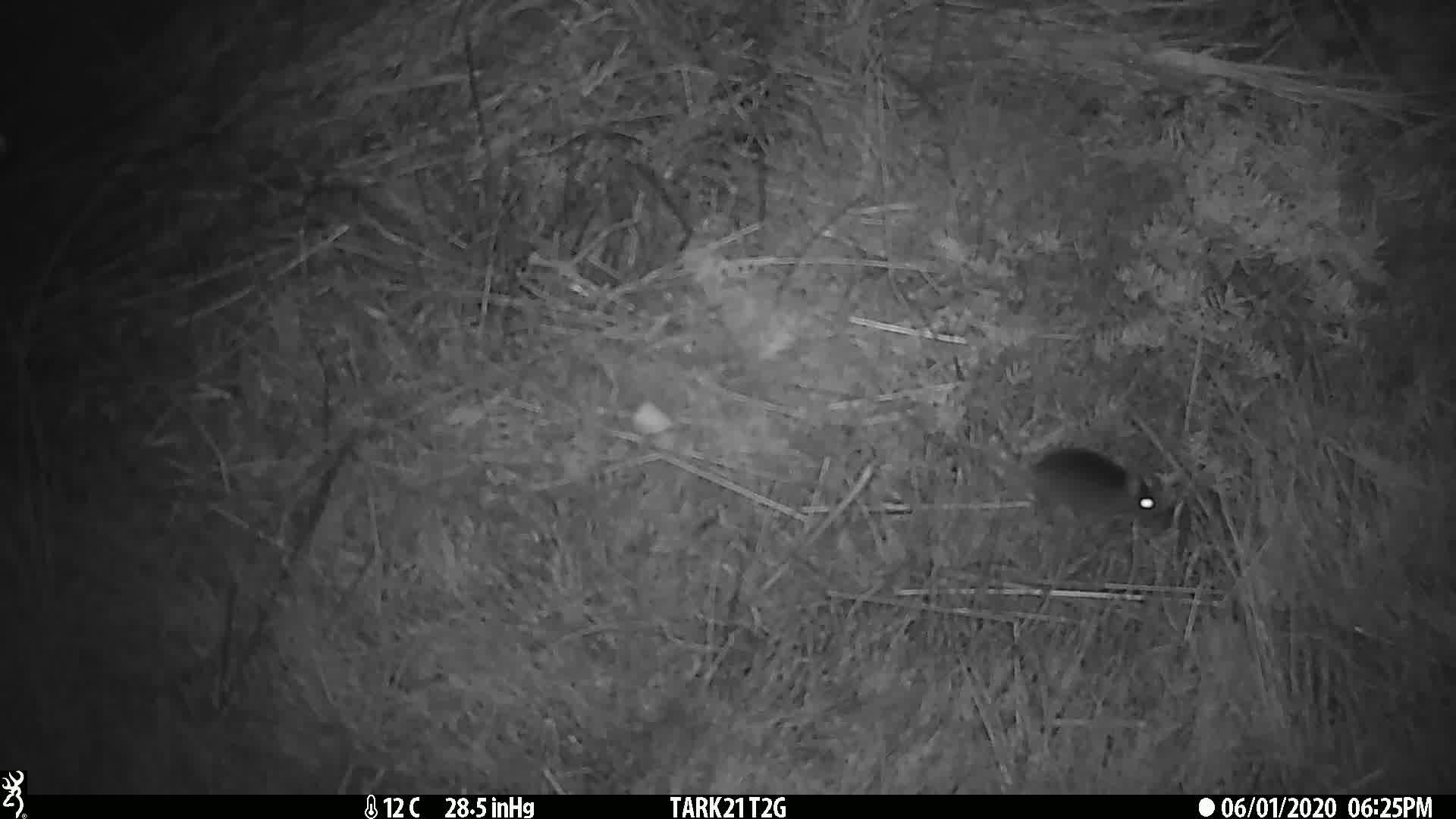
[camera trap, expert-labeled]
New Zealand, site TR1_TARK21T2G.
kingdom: Animalia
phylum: Chordata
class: Mammalia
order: Rodentia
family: Muridae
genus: Mus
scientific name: Mus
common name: mouse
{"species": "mouse (Mus)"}